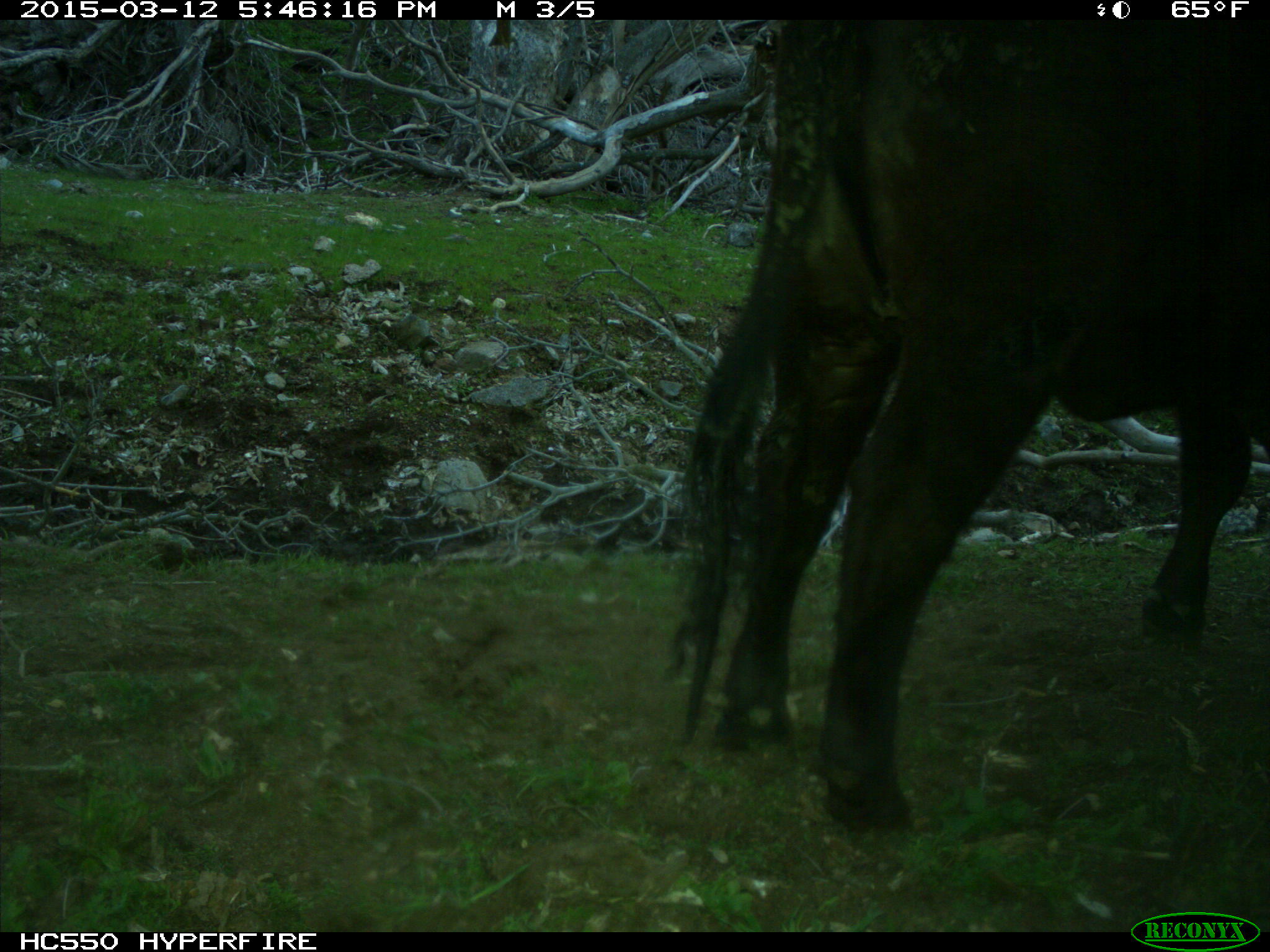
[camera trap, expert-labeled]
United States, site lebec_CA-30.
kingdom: Animalia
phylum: Chordata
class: Mammalia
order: Artiodactyla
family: Bovidae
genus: Bos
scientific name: Bos taurus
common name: domestic cow